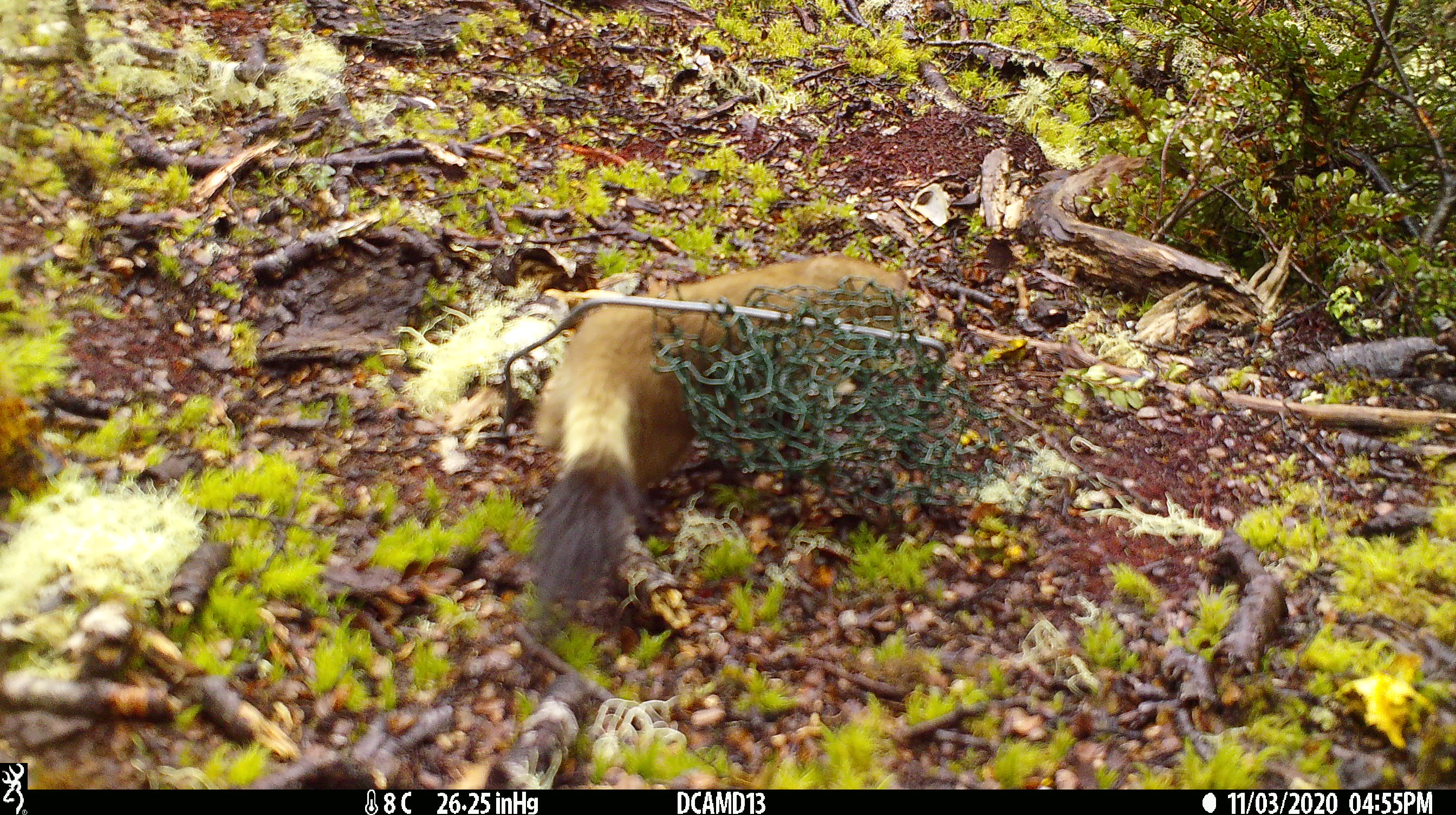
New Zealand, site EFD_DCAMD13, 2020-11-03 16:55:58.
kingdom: Animalia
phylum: Chordata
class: Mammalia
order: Carnivora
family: Mustelidae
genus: Mustela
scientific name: Mustela erminea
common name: stoat